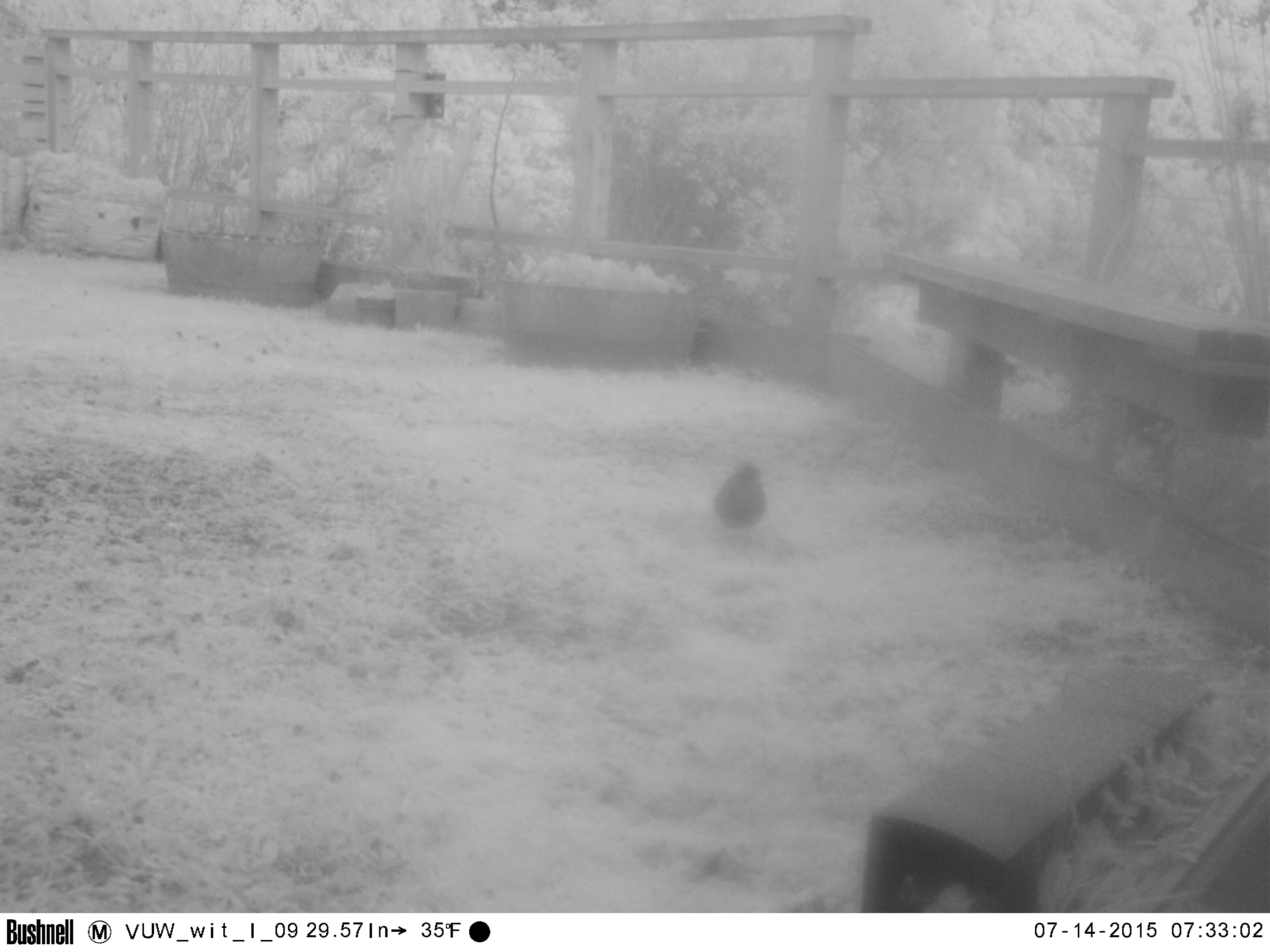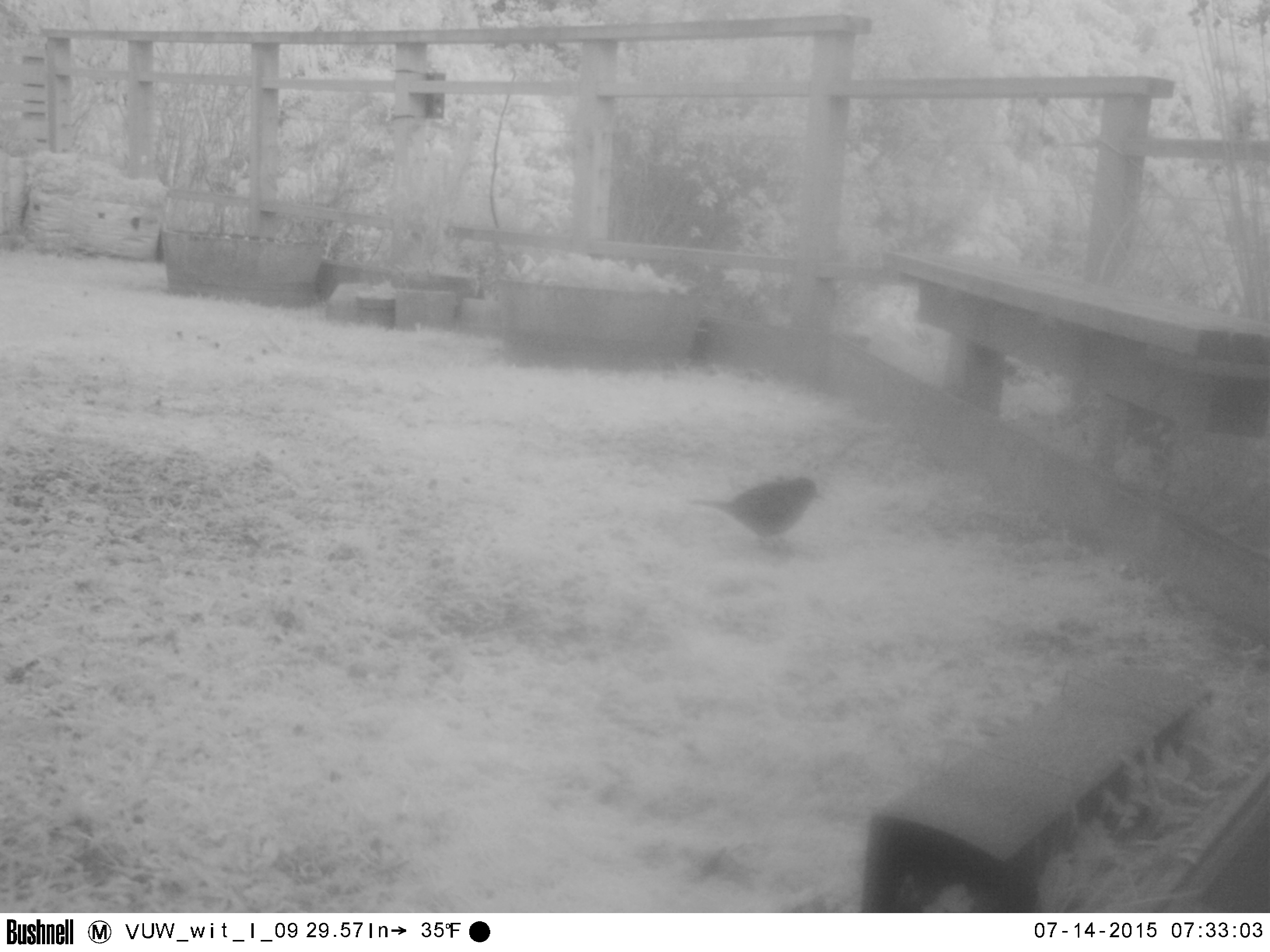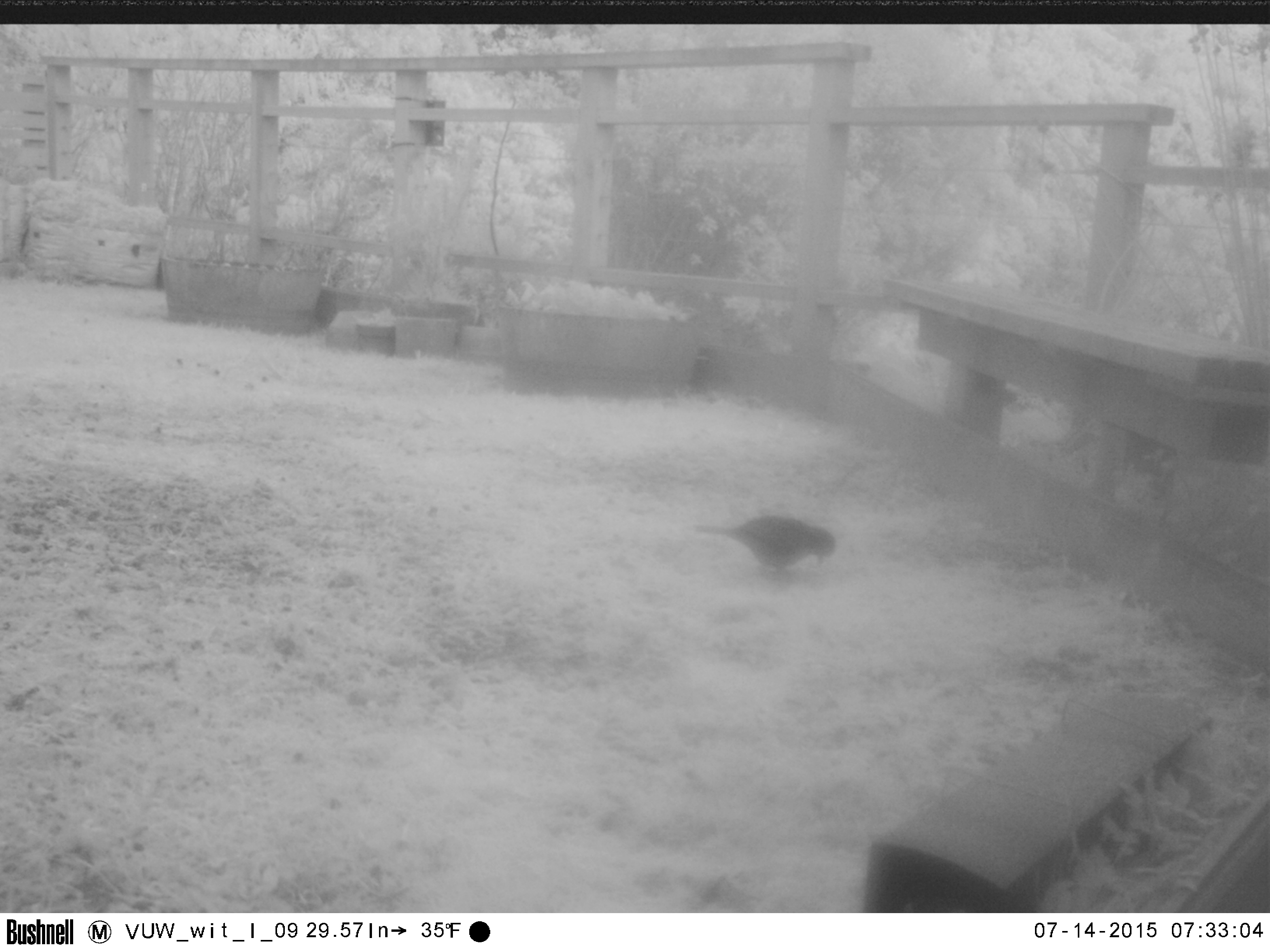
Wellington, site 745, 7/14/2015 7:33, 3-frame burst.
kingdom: Animalia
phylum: Chordata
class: Aves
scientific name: Aves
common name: bird